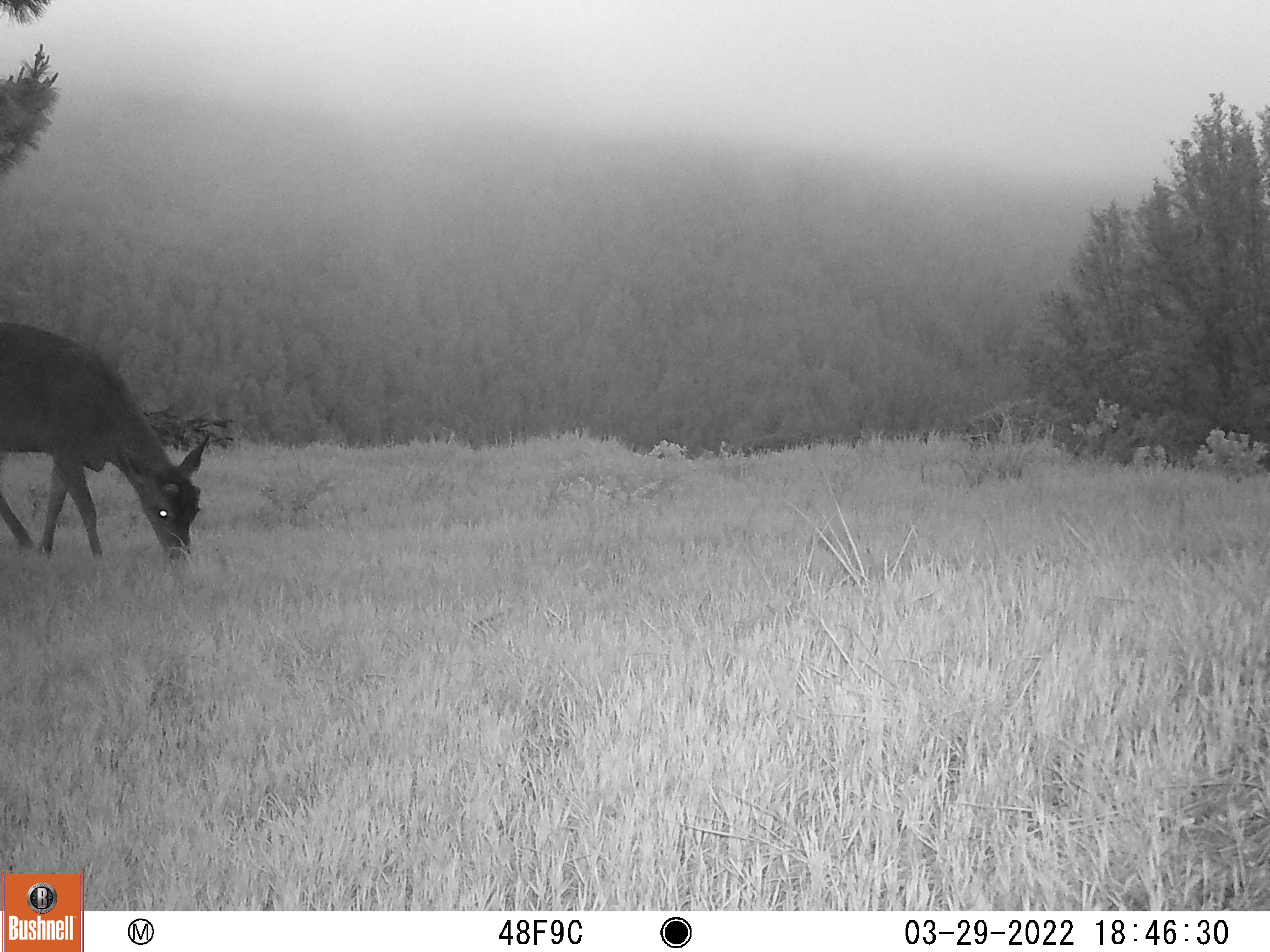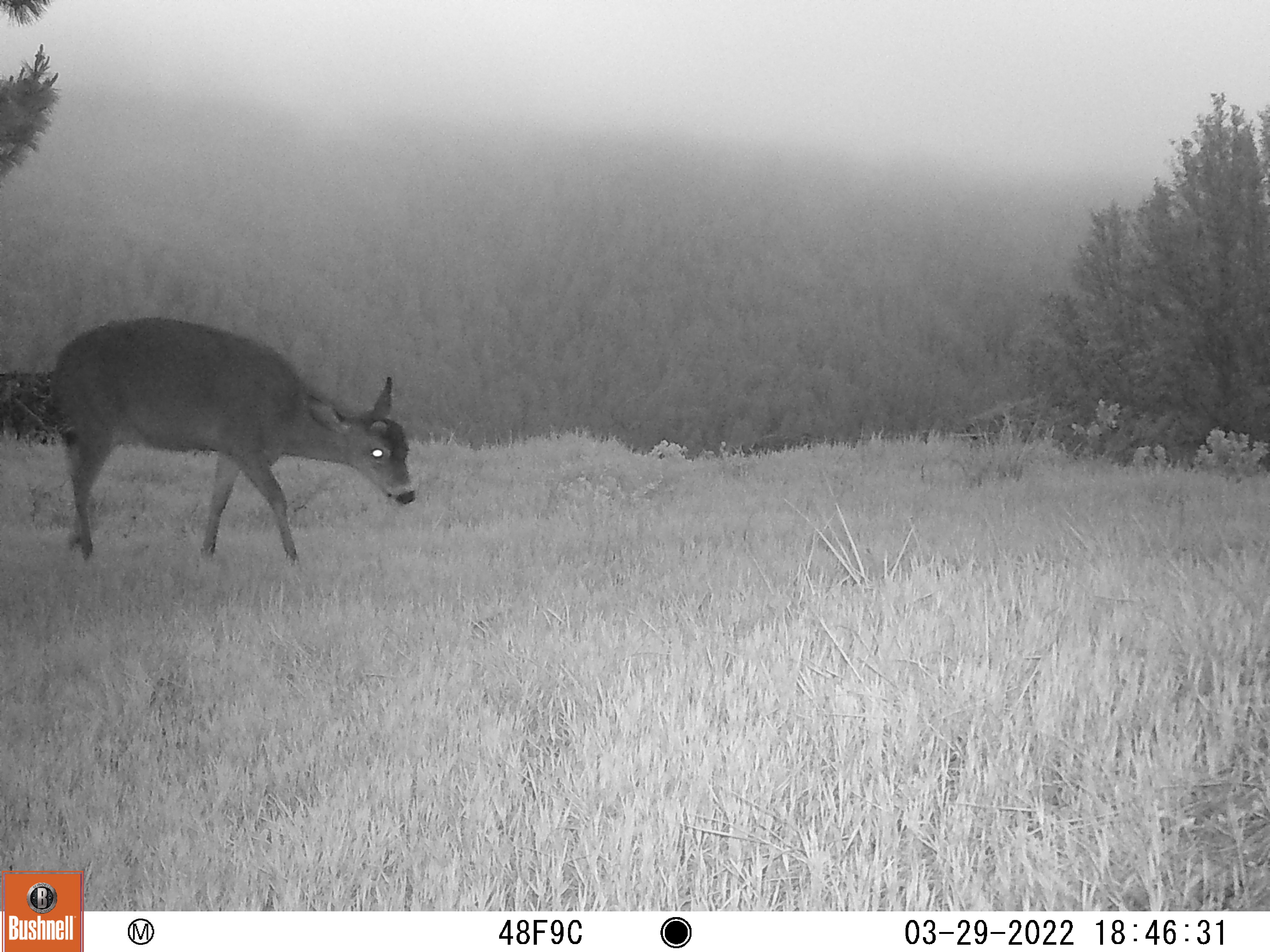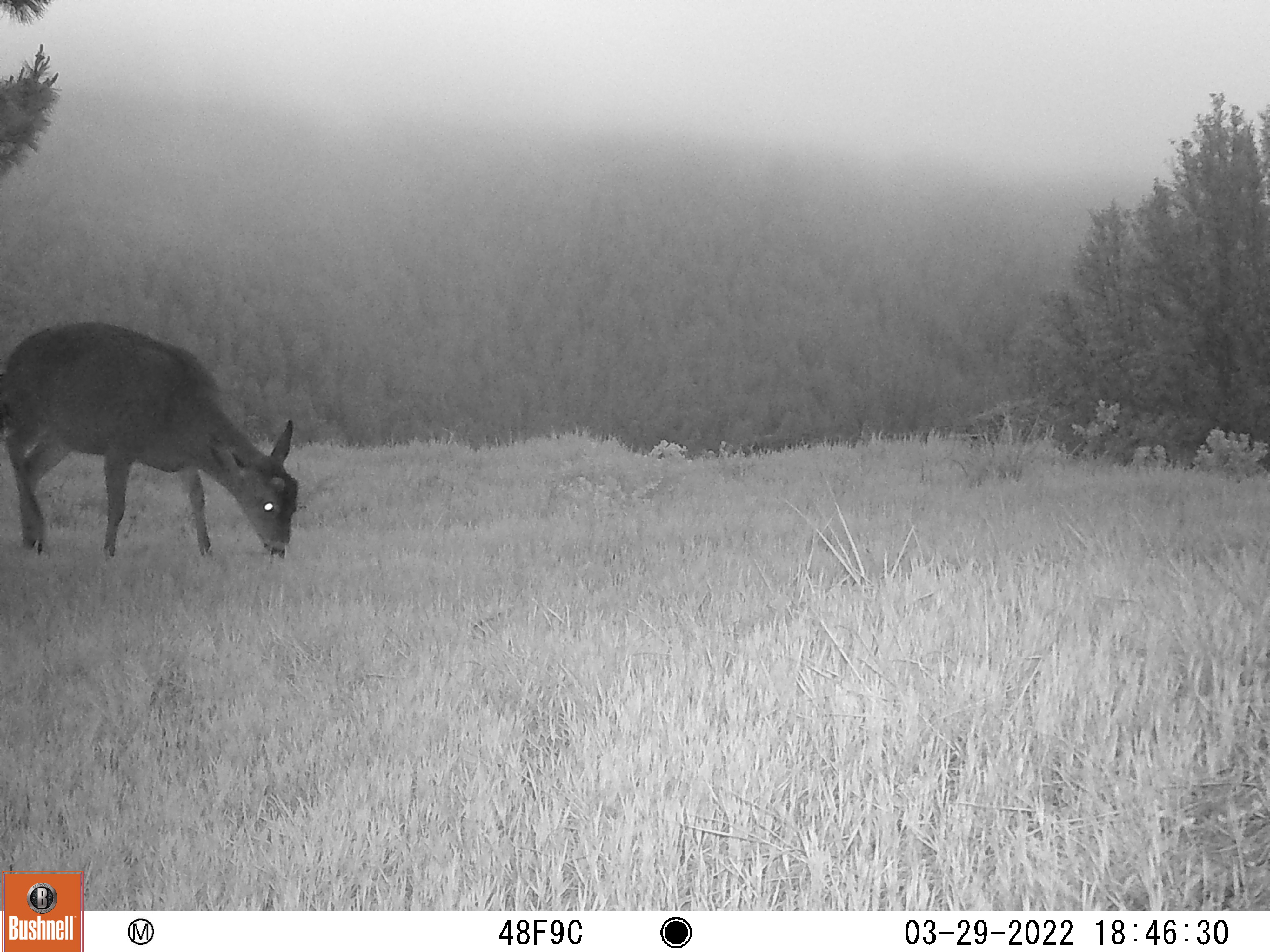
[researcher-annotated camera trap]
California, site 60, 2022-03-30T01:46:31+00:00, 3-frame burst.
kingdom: Animalia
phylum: Chordata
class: Mammalia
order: Artiodactyla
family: Cervidae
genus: Odocoileus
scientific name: Odocoileus hemionus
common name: mule deer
Mule deer (Odocoileus hemionus).